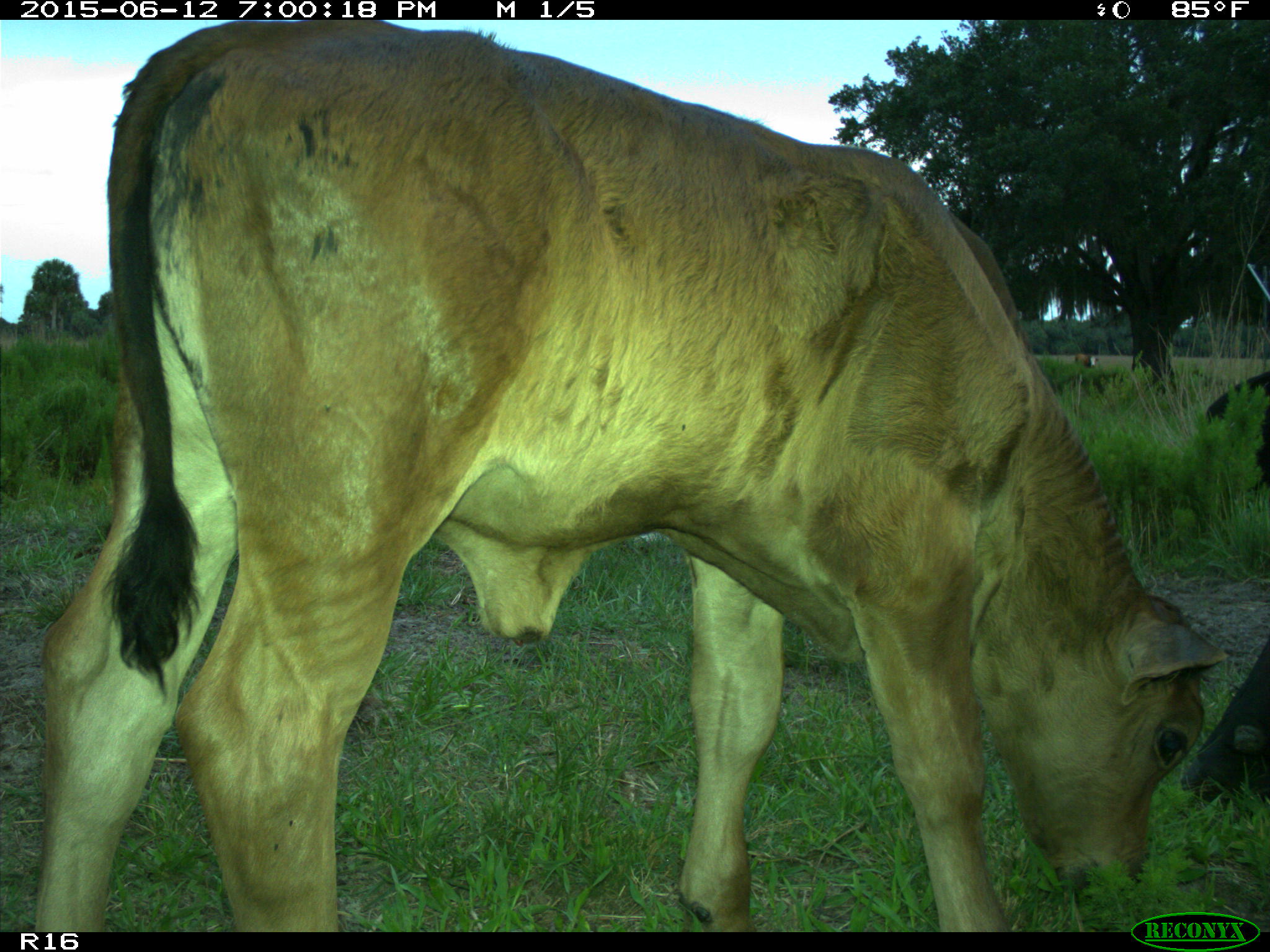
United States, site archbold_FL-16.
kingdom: Animalia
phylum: Chordata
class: Mammalia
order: Artiodactyla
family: Bovidae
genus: Bos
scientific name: Bos taurus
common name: domestic cow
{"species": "Bos taurus (domestic cow)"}